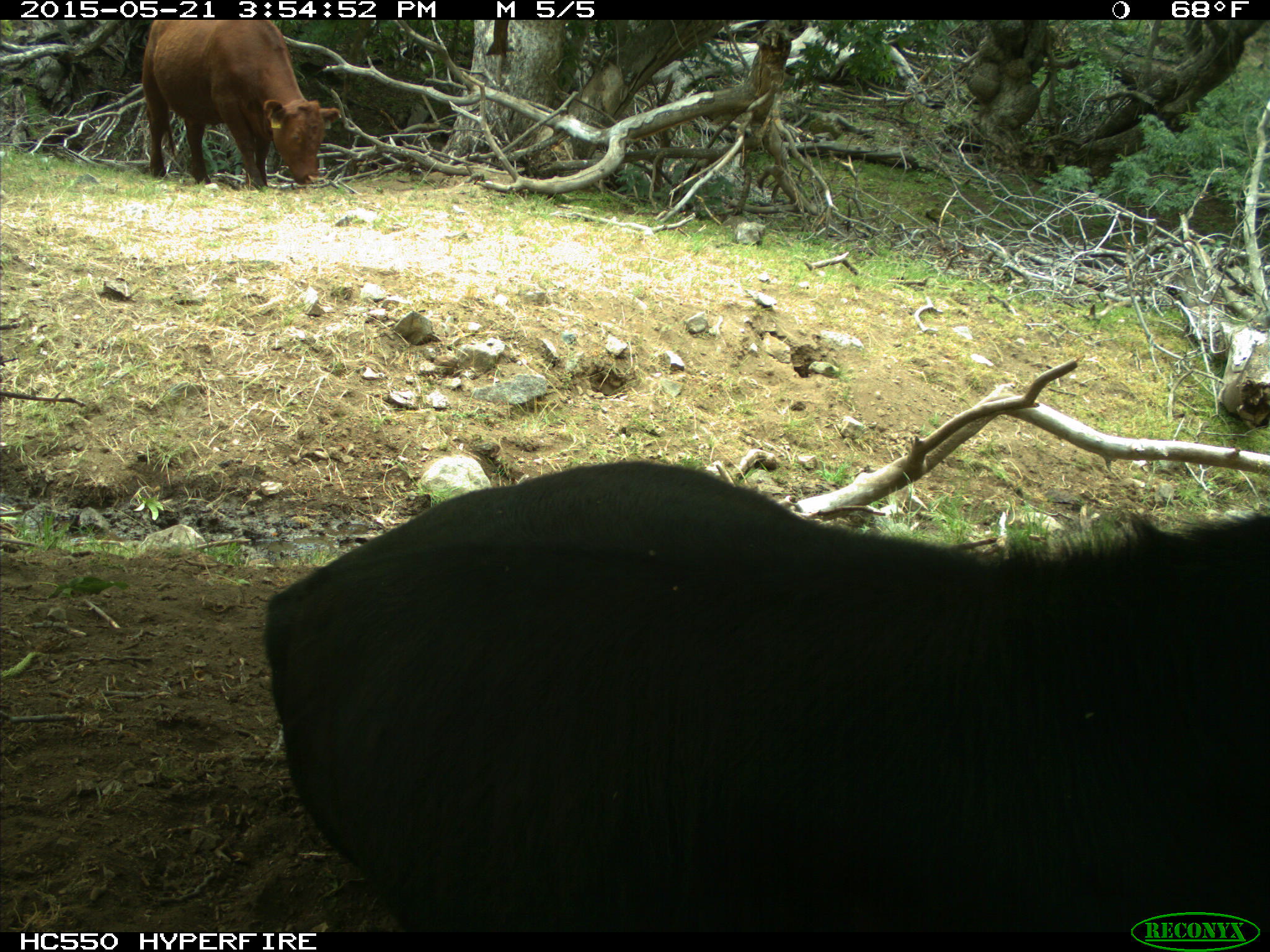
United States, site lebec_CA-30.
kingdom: Animalia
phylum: Chordata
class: Mammalia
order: Artiodactyla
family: Bovidae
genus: Bos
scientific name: Bos taurus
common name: domestic cow